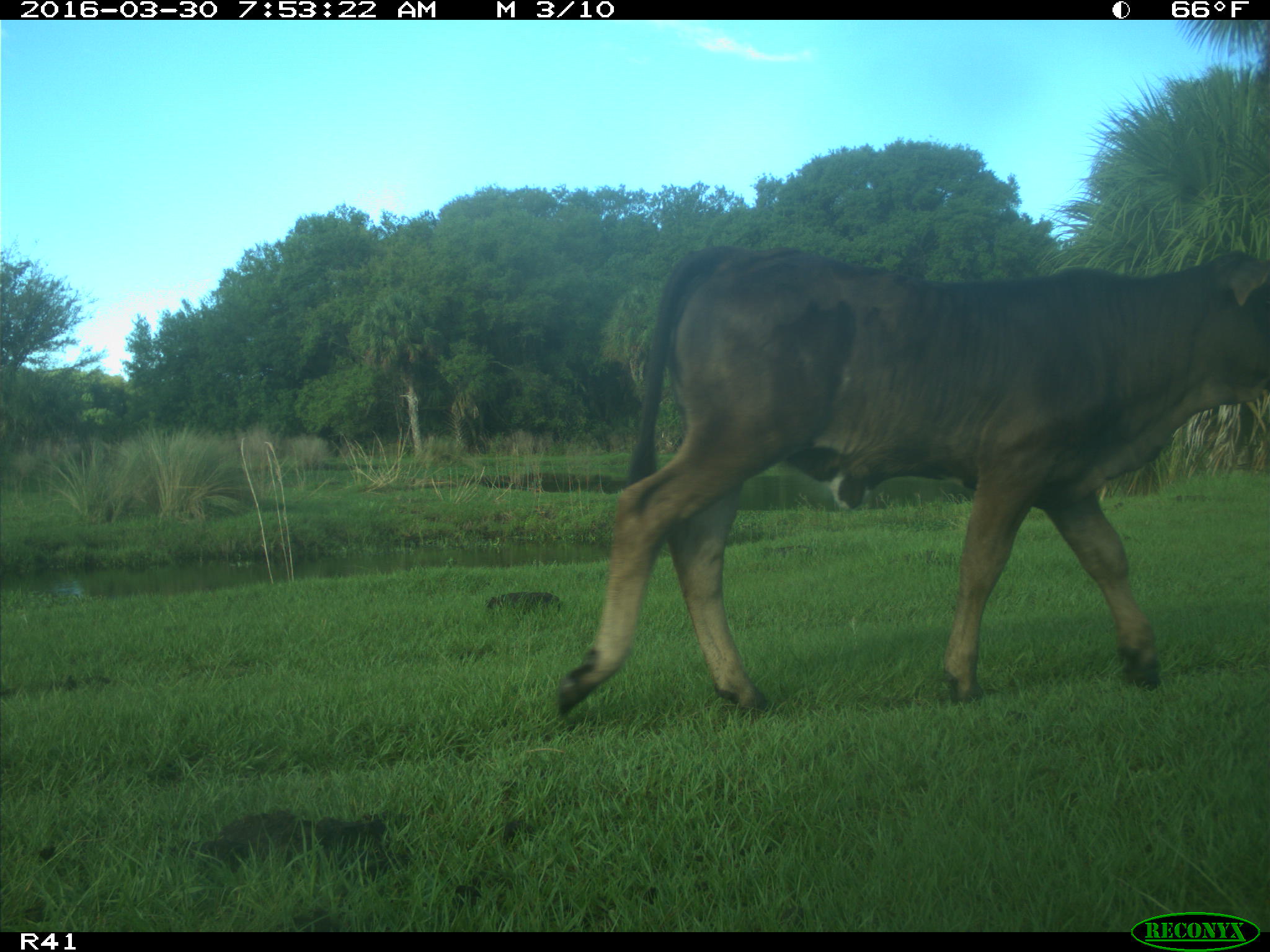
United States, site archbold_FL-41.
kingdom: Animalia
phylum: Chordata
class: Mammalia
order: Artiodactyla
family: Bovidae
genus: Bos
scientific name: Bos taurus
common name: domestic cow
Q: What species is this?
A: Bos taurus (domestic cow).